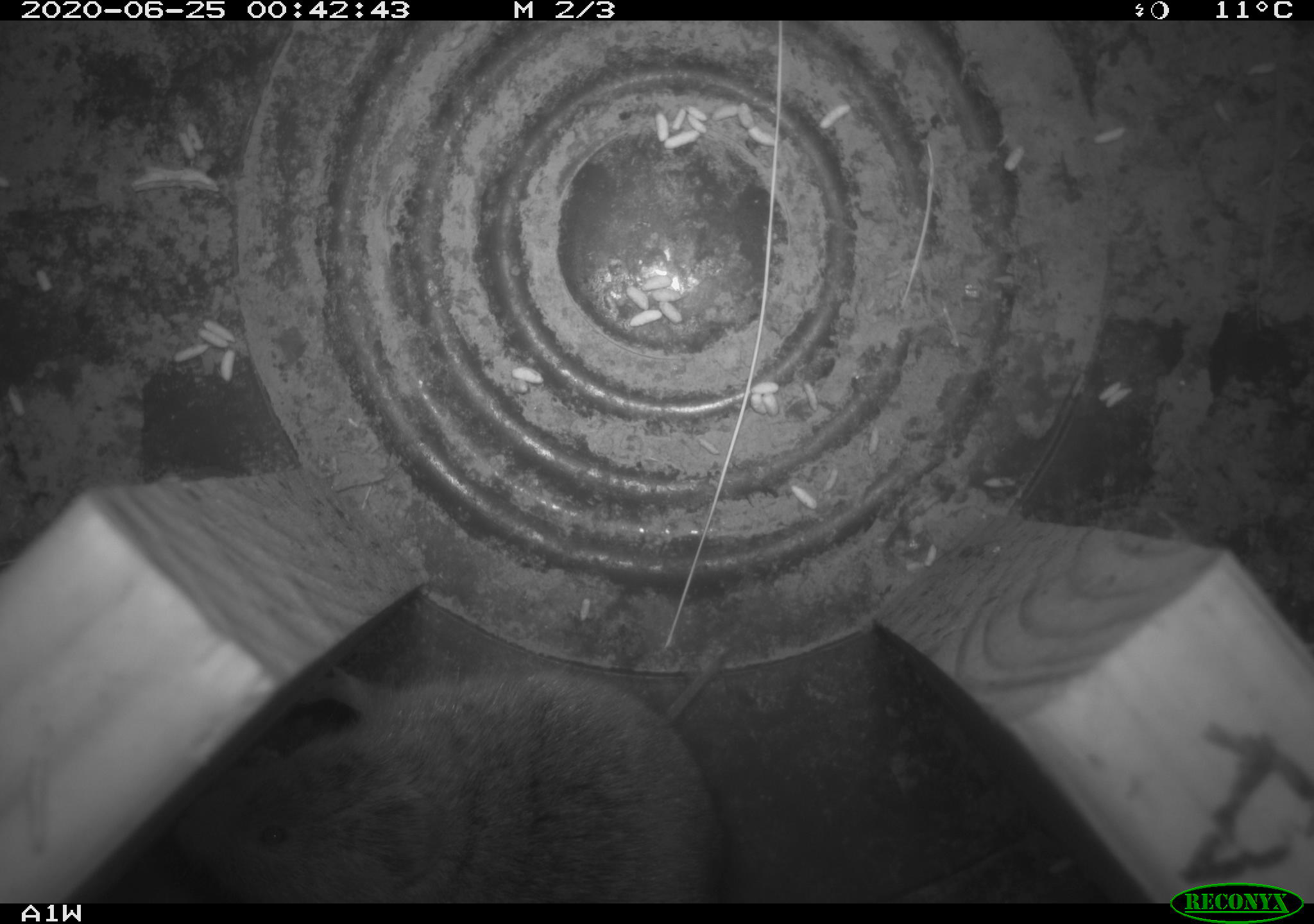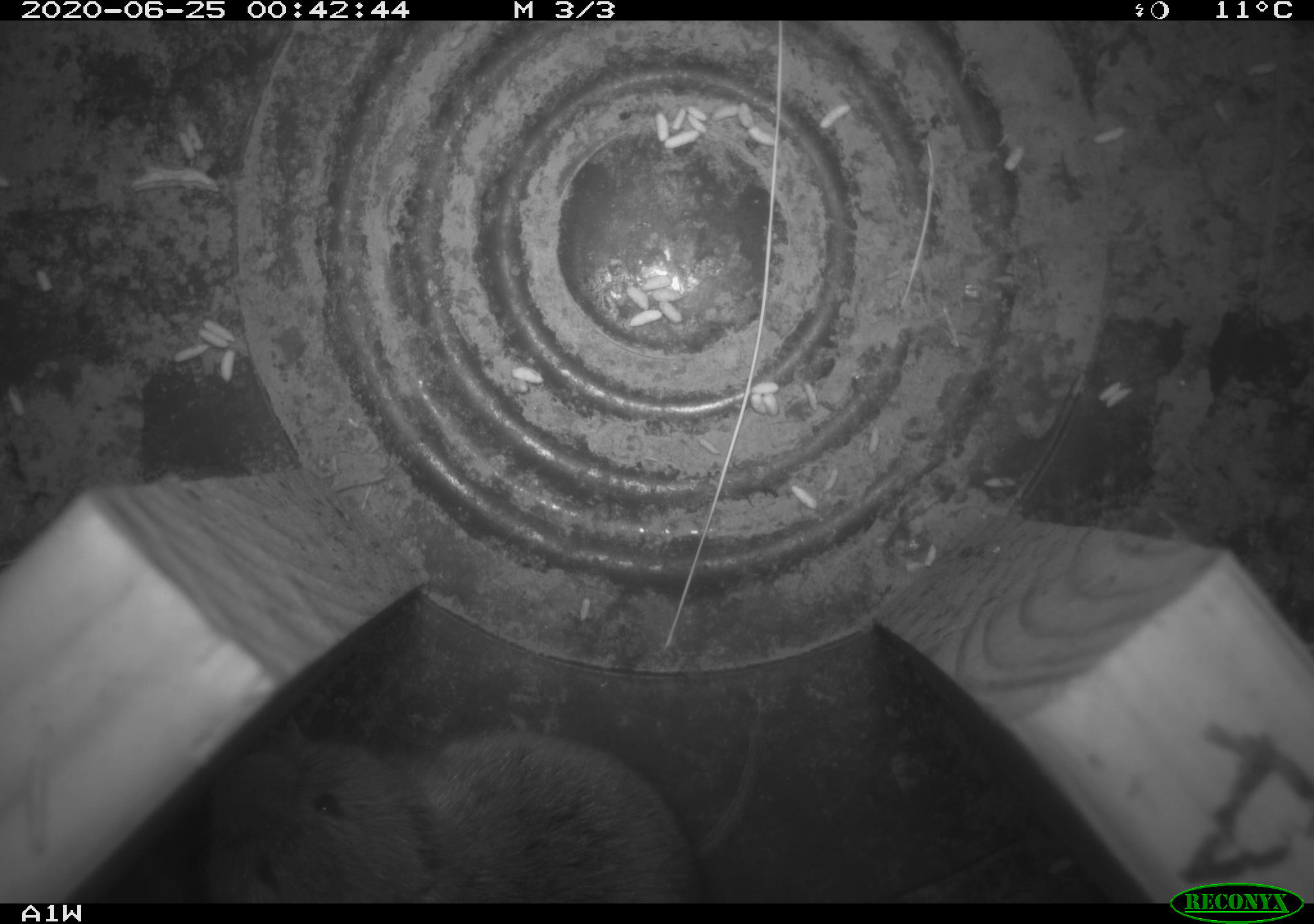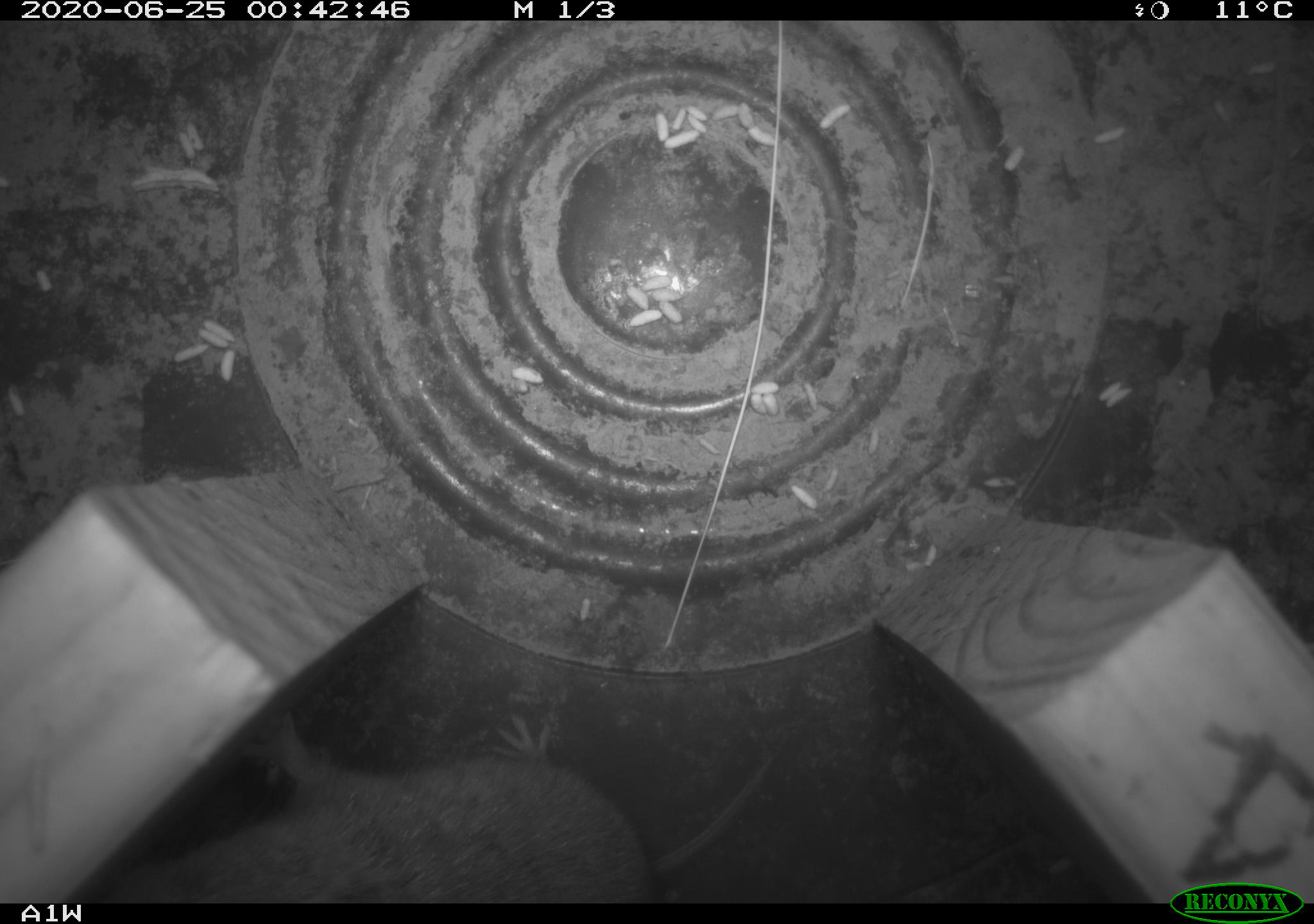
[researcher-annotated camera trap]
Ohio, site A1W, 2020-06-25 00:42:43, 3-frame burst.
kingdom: Animalia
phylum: Chordata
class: Mammalia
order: Rodentia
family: Cricetidae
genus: Microtus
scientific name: Microtus pennsylvanicus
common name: meadow vole